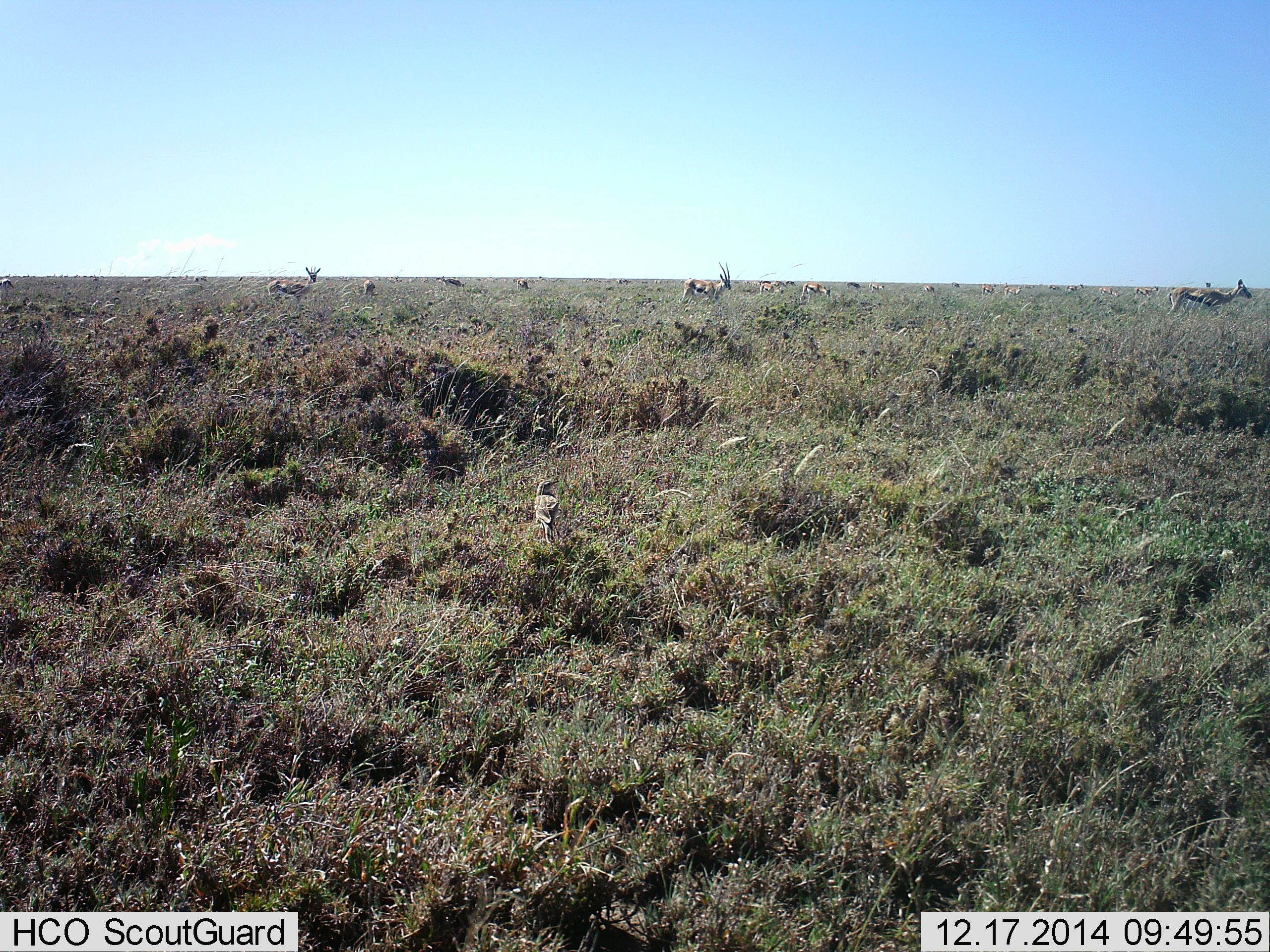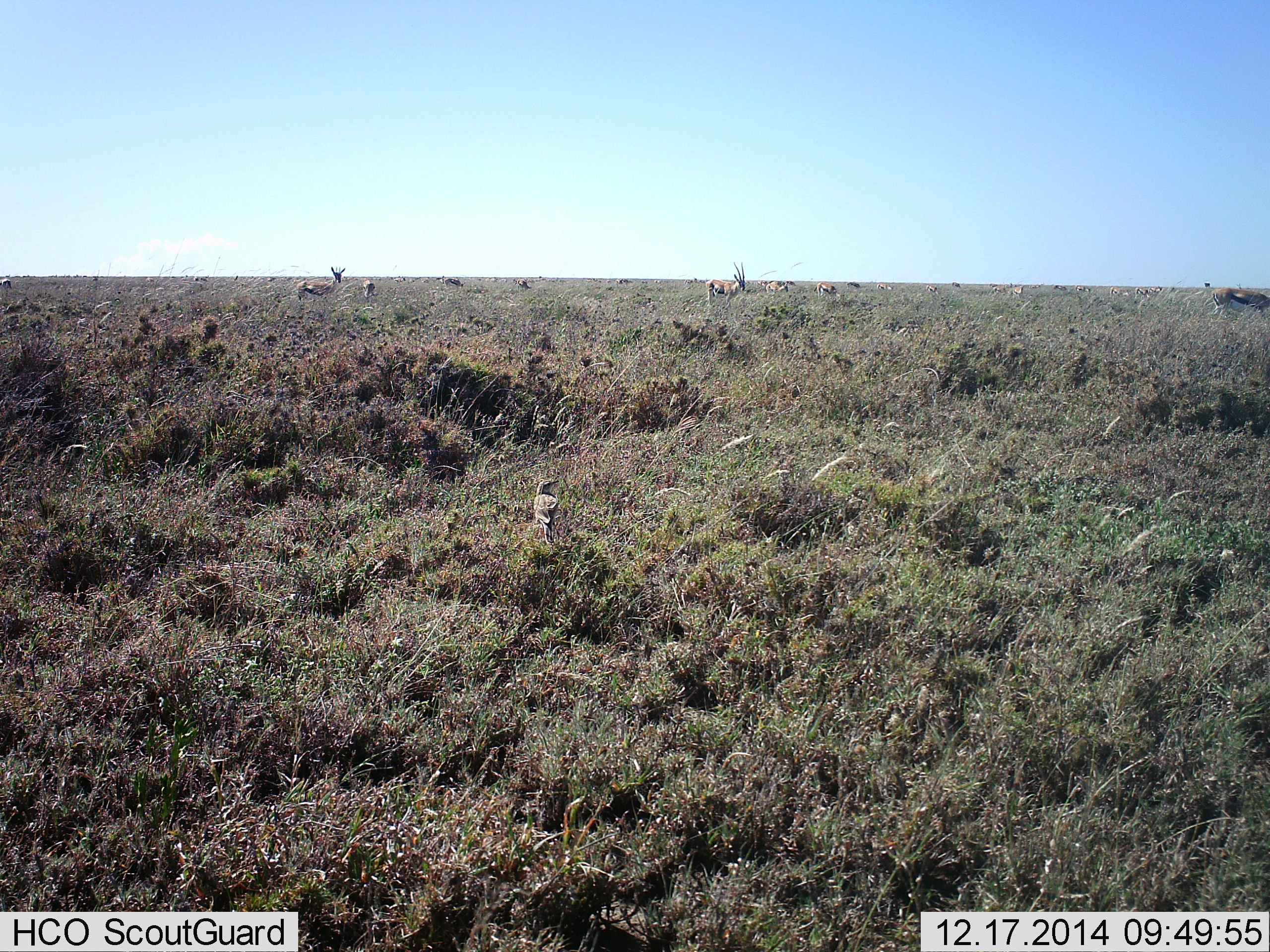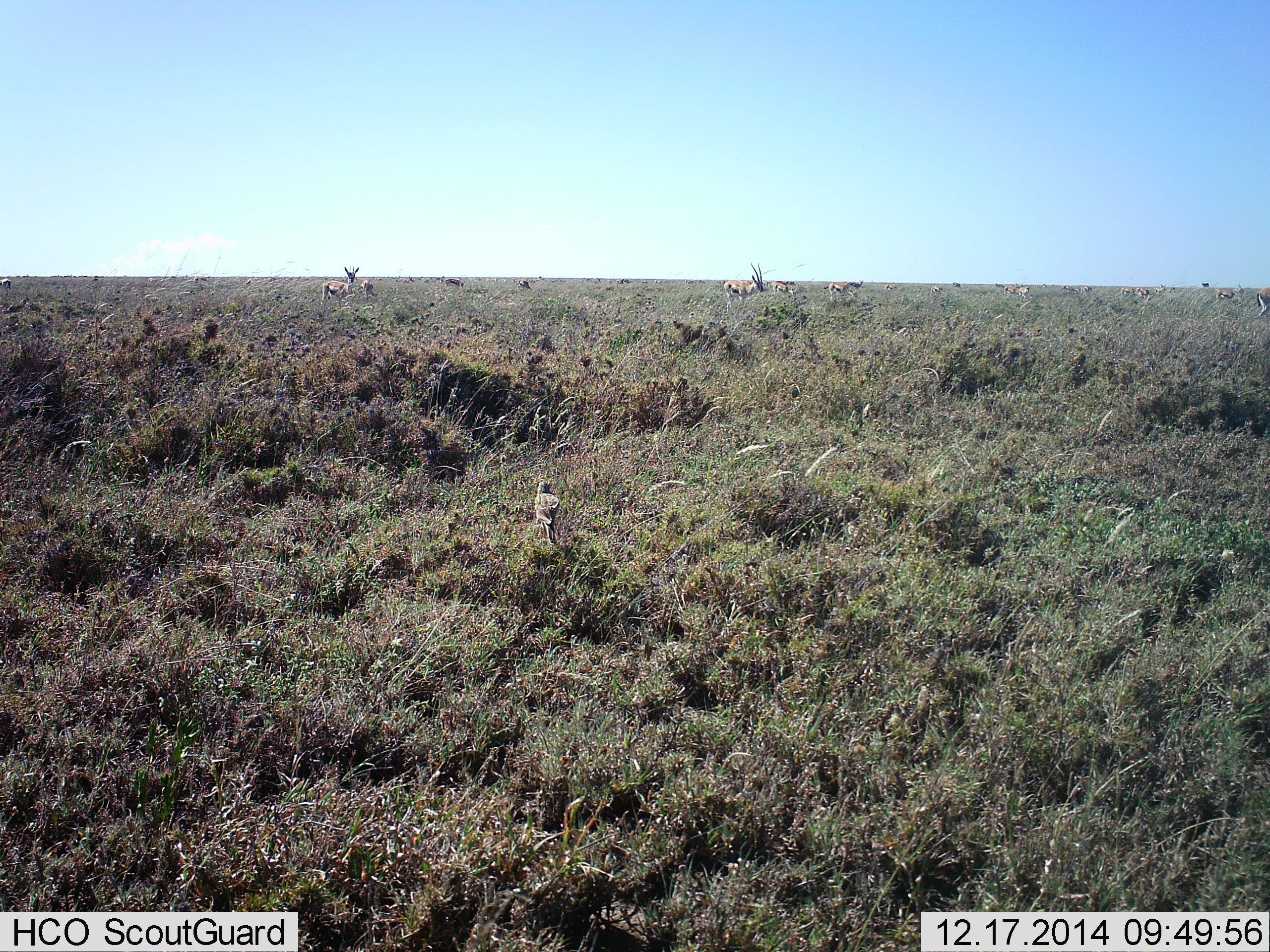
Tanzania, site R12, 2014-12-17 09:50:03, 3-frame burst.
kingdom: Animalia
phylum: Chordata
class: Mammalia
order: Artiodactyla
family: Bovidae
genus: Eudorcas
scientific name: Eudorcas thomsonii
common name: thomson's gazelle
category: gazellethomsons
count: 11-50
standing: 53%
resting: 0%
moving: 80%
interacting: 0%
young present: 0%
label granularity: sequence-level